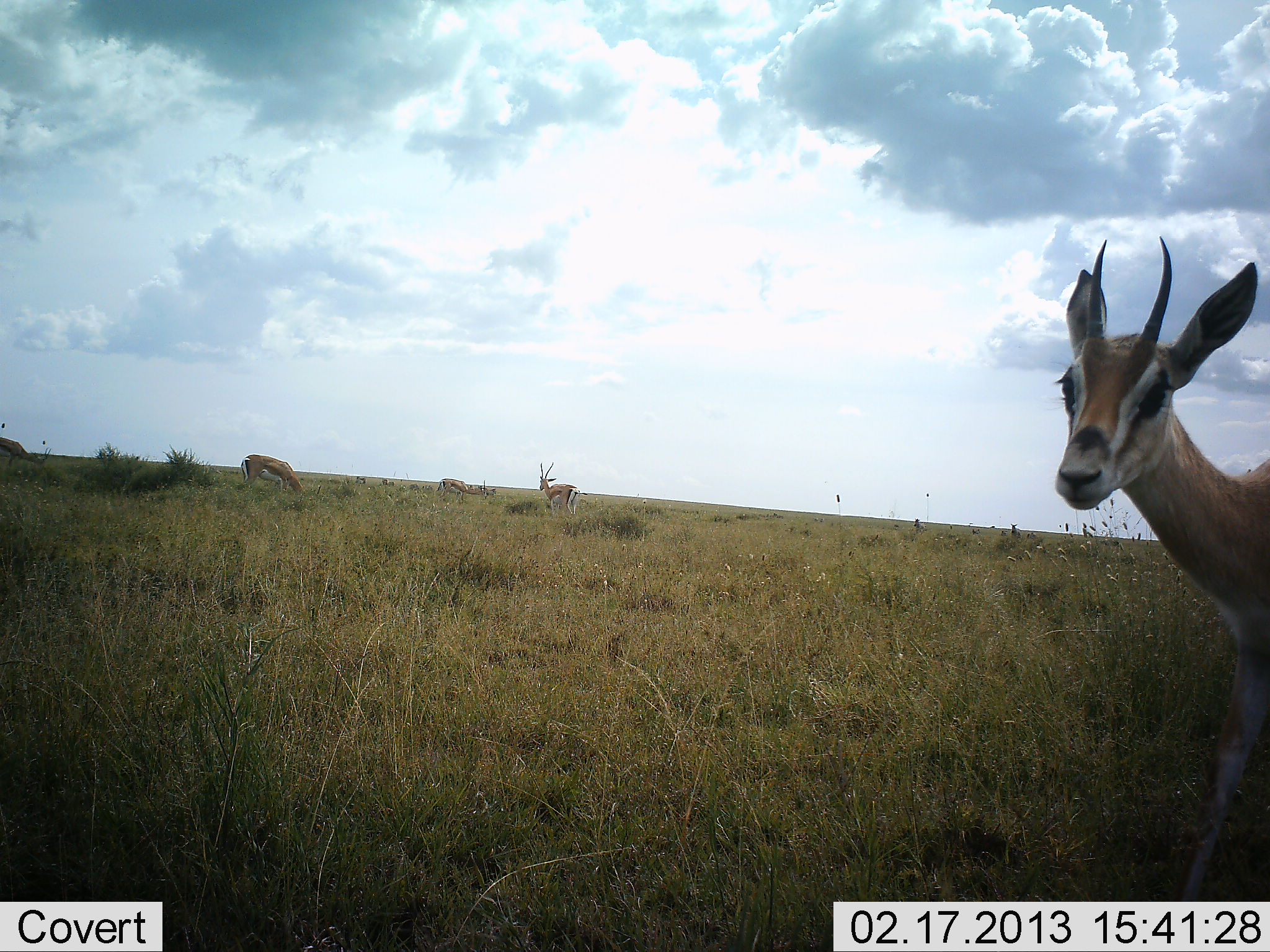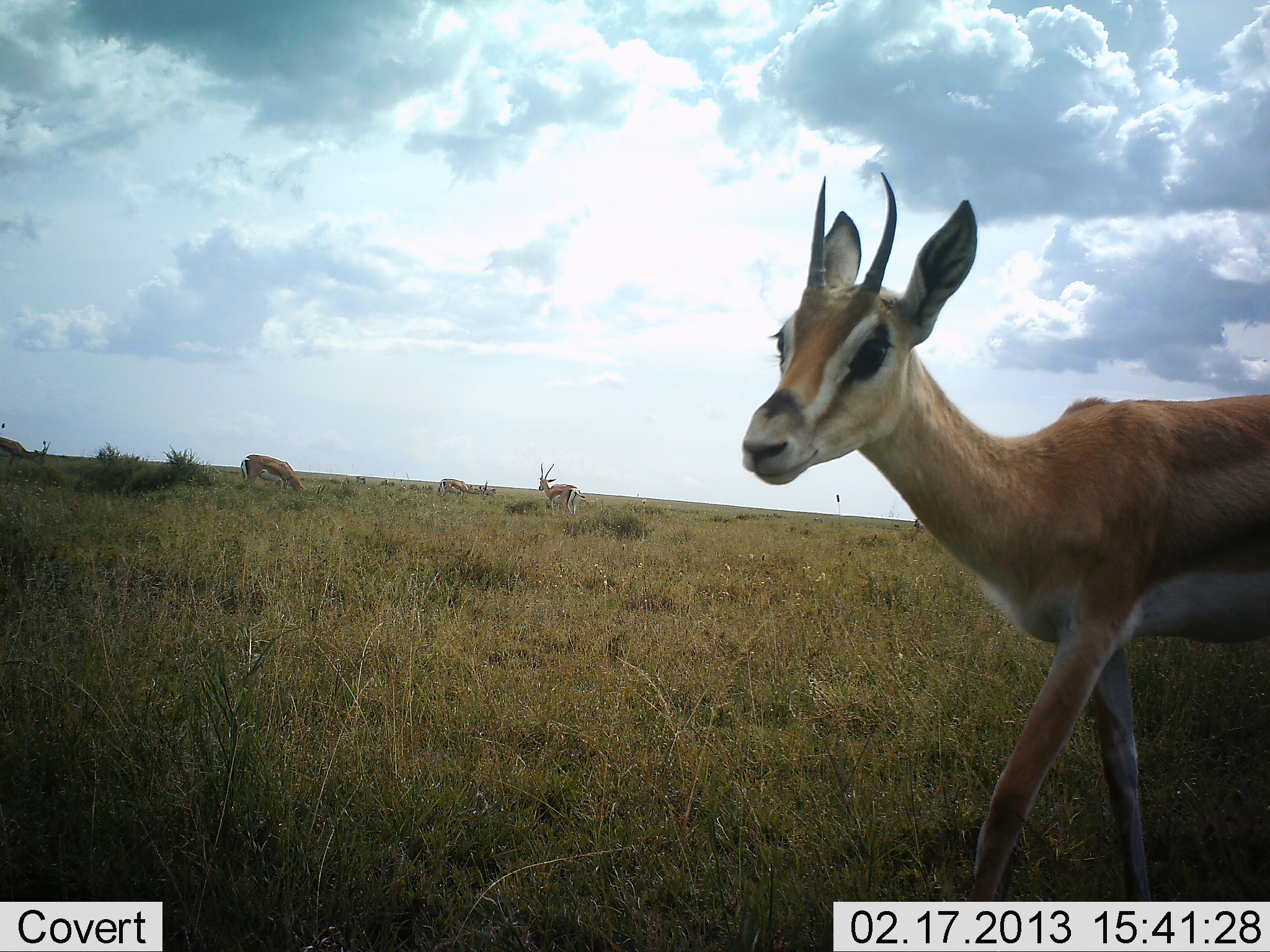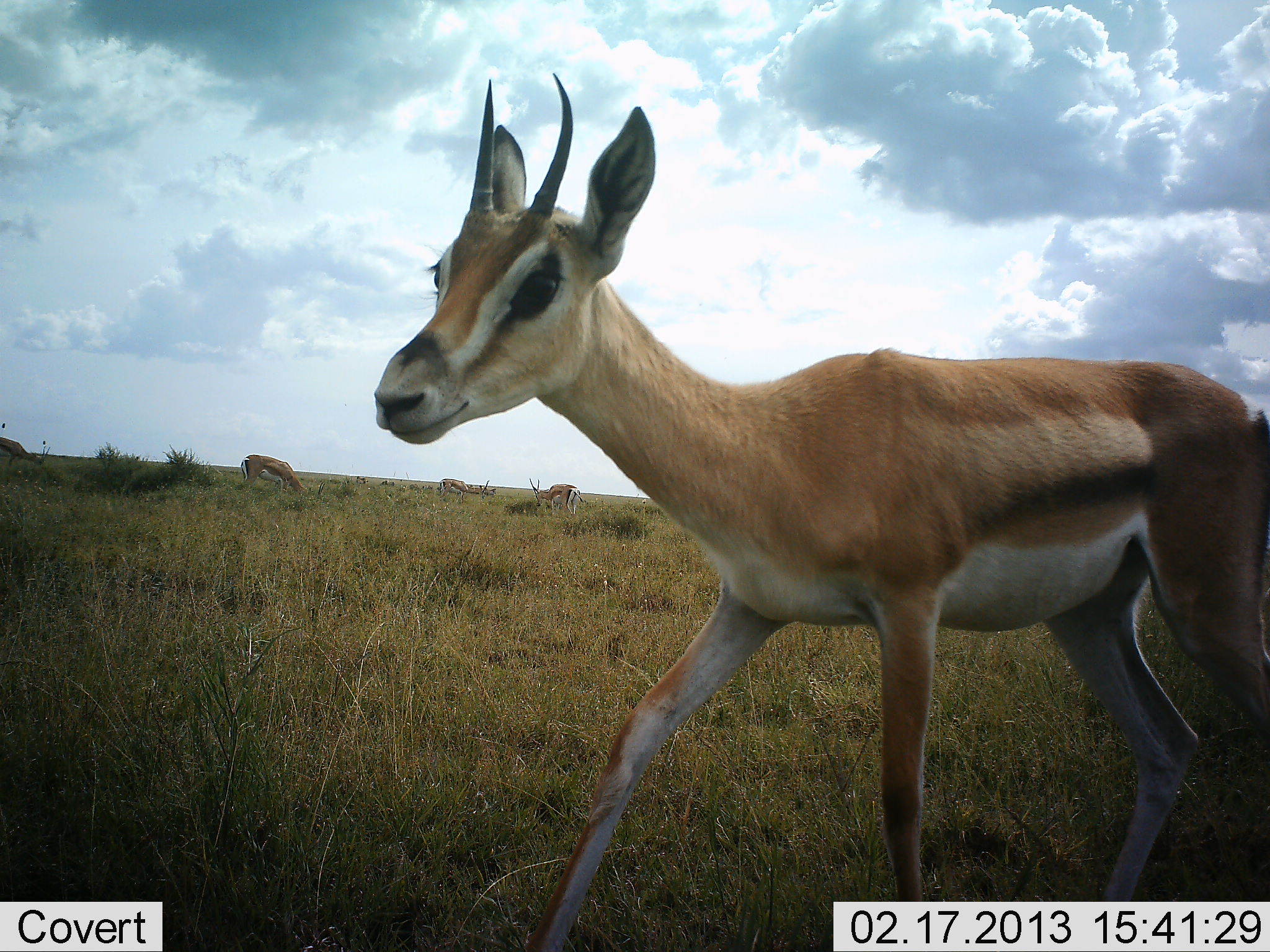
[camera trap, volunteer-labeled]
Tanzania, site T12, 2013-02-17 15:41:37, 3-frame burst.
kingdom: Animalia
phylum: Chordata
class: Mammalia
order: Artiodactyla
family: Bovidae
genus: Nanger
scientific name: Nanger granti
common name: grant's gazelle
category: gazellegrants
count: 5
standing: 22%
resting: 6%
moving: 94%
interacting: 0%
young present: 0%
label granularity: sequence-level